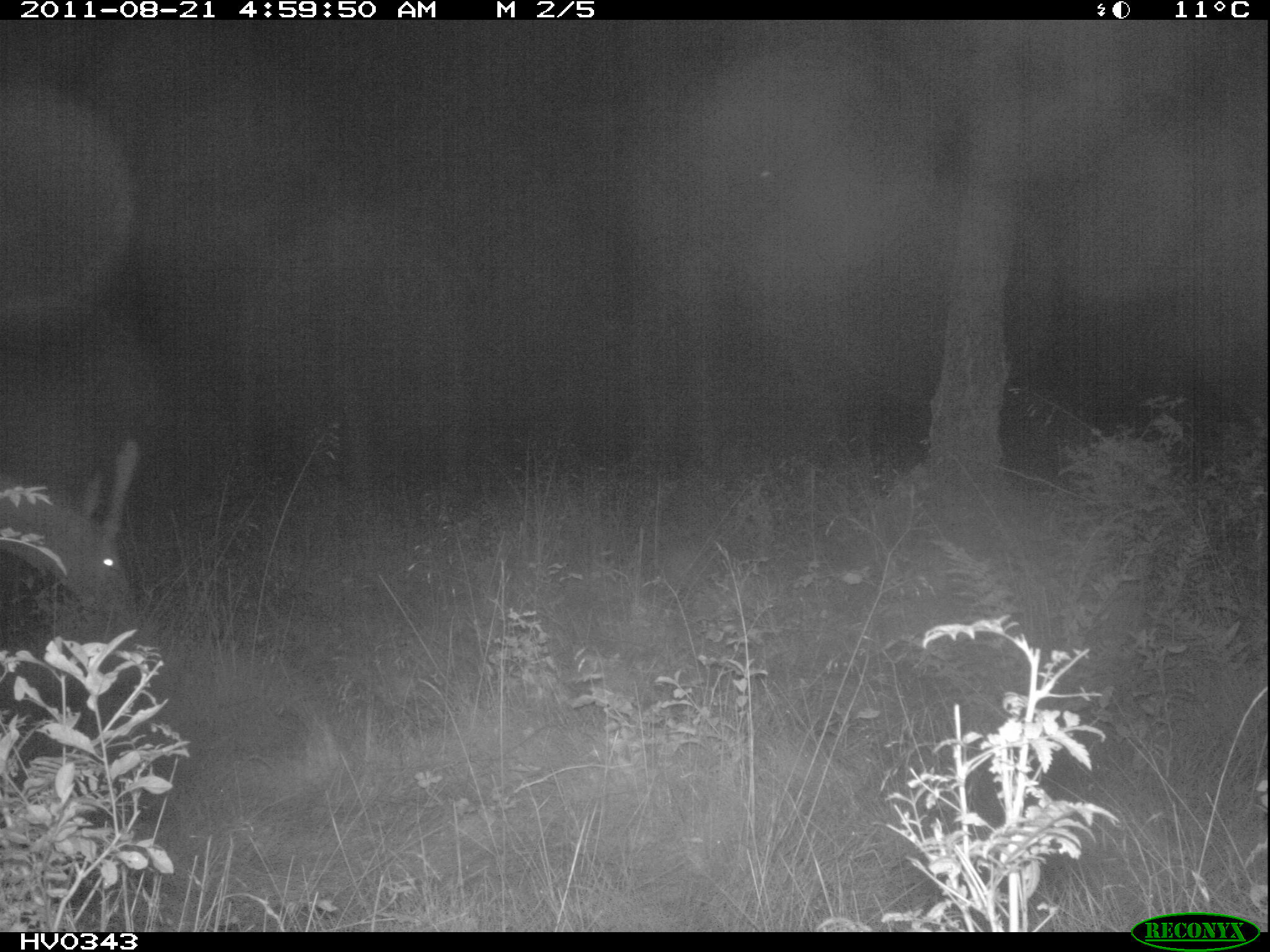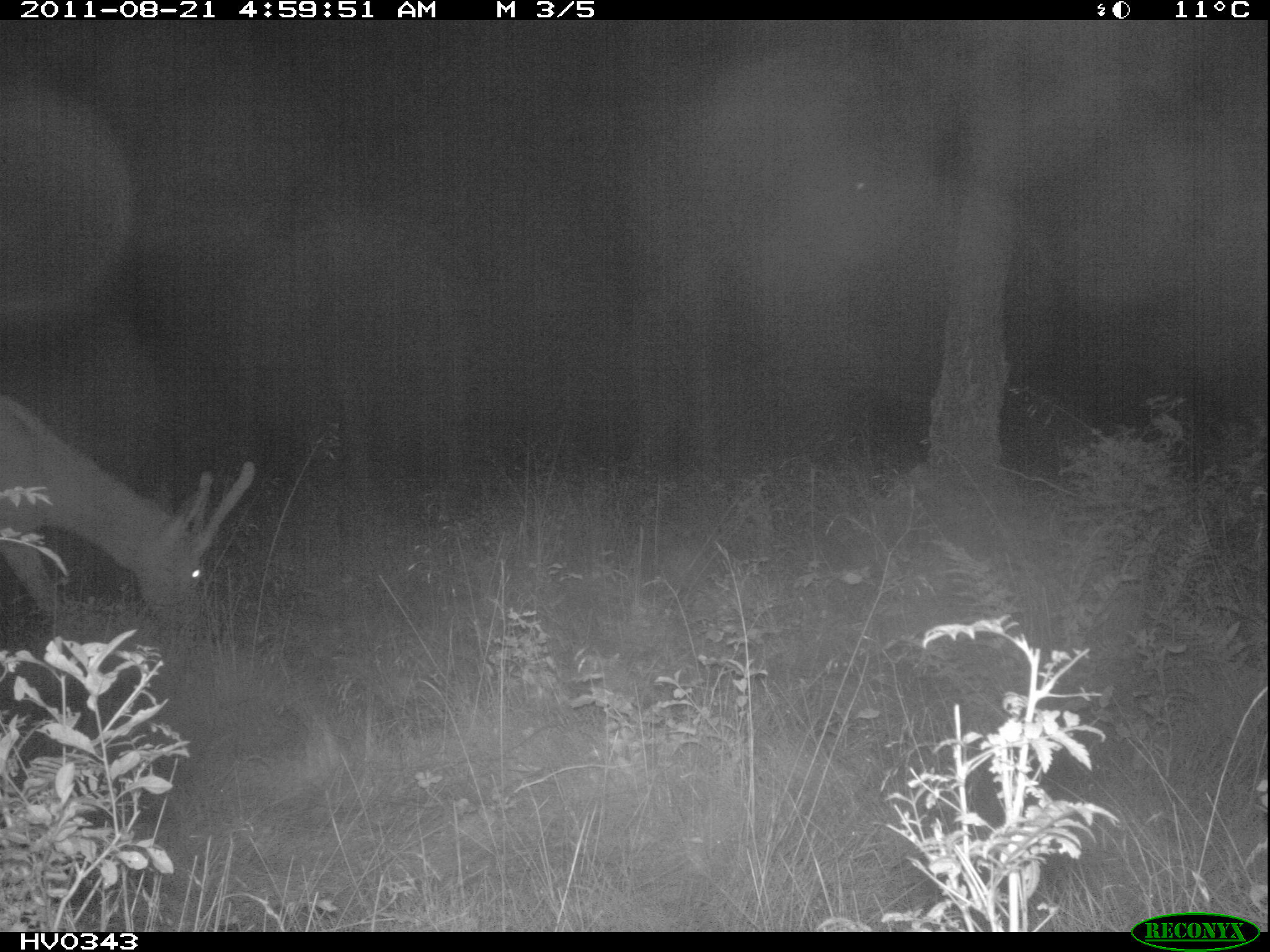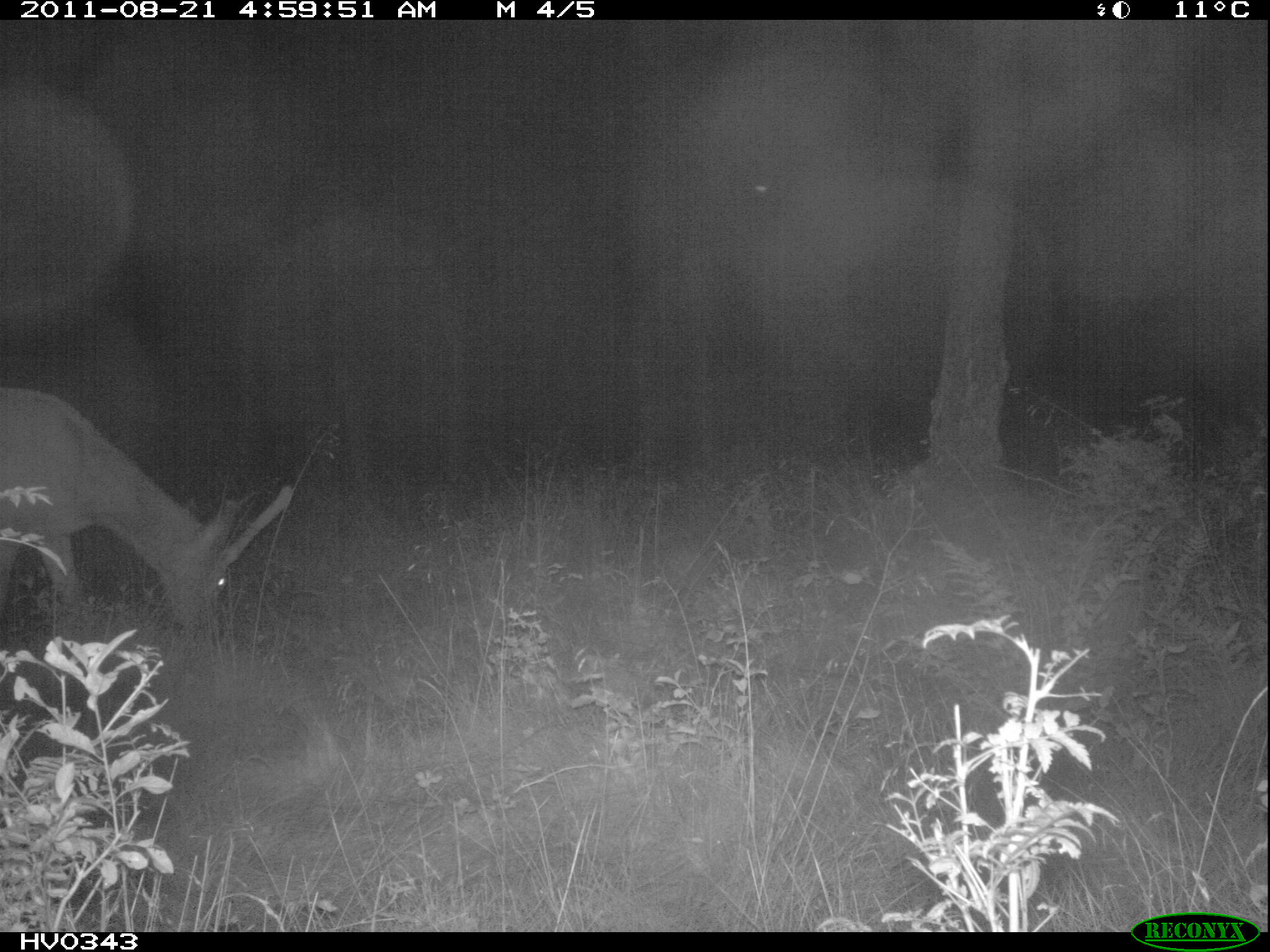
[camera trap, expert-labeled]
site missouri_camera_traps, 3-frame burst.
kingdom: Animalia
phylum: Chordata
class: Mammalia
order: Artiodactyla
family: Cervidae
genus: Cervus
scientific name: Cervus elaphus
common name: red deer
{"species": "red deer (Cervus elaphus)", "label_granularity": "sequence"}